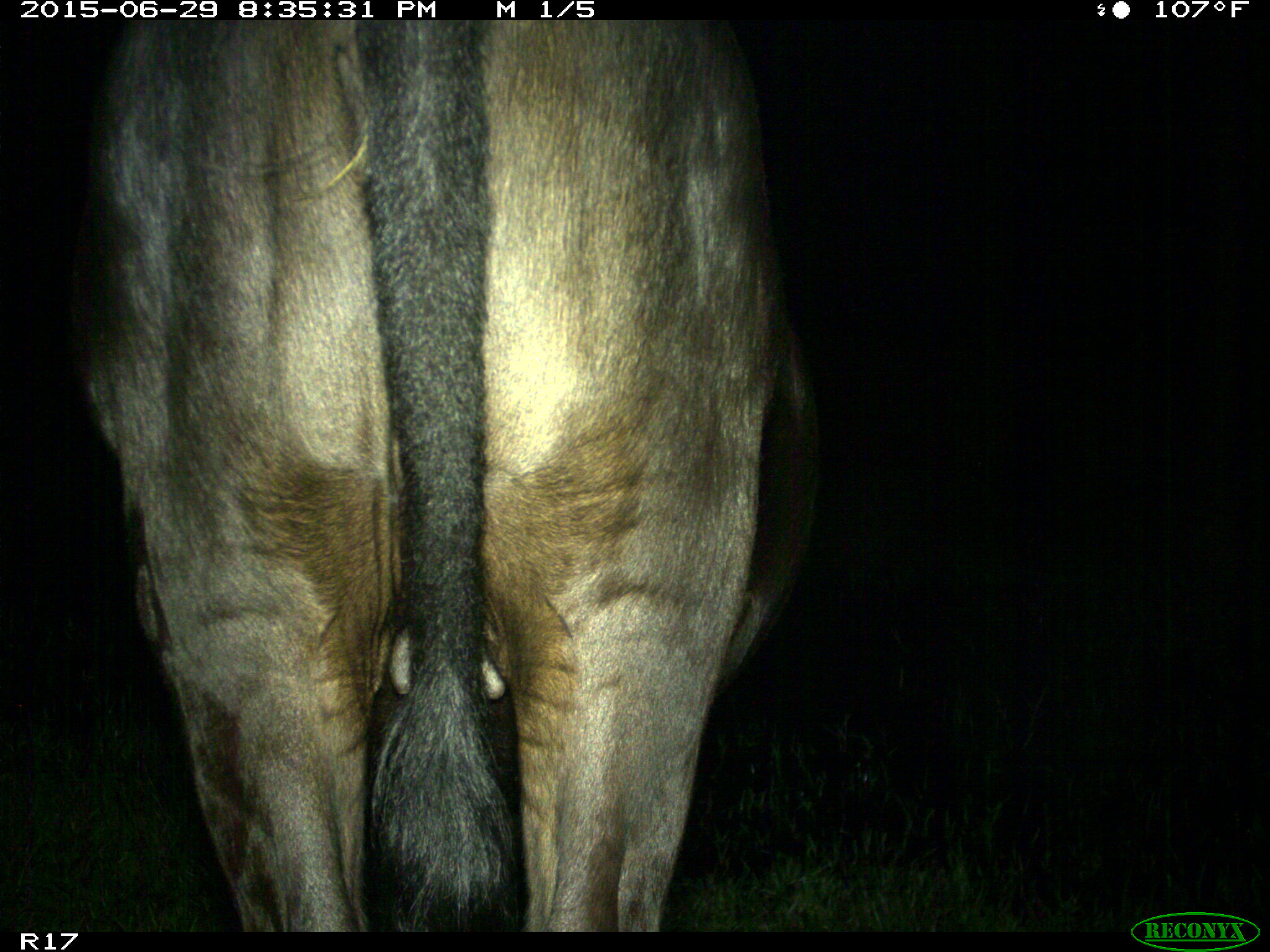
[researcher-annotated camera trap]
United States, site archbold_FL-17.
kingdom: Animalia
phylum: Chordata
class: Mammalia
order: Artiodactyla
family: Bovidae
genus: Bos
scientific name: Bos taurus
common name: domestic cow